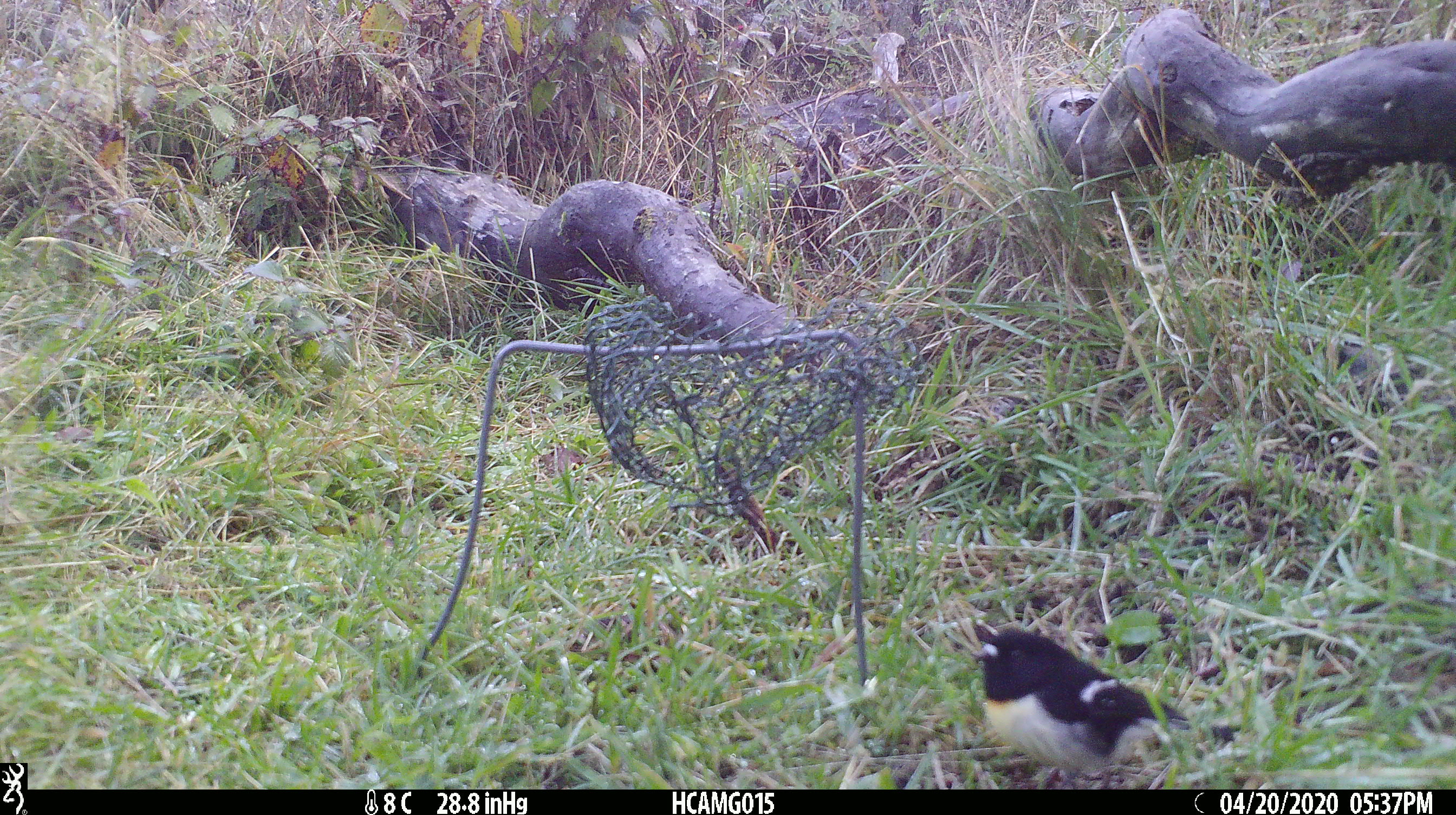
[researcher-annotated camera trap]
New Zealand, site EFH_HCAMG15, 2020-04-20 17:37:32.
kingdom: Animalia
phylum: Chordata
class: Aves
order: Passeriformes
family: Petroicidae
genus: Petroica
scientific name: Petroica macrocephala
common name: tomtit